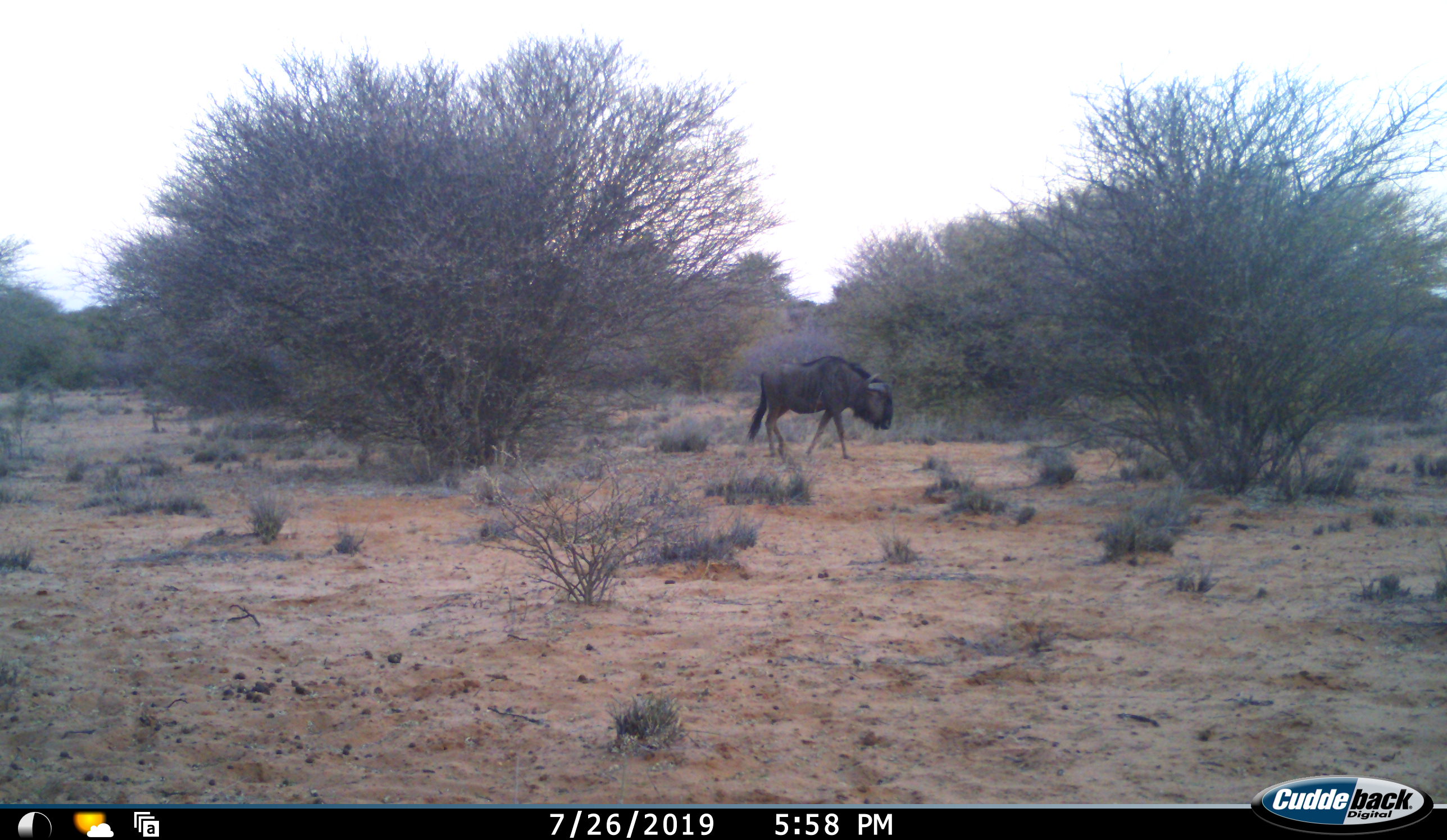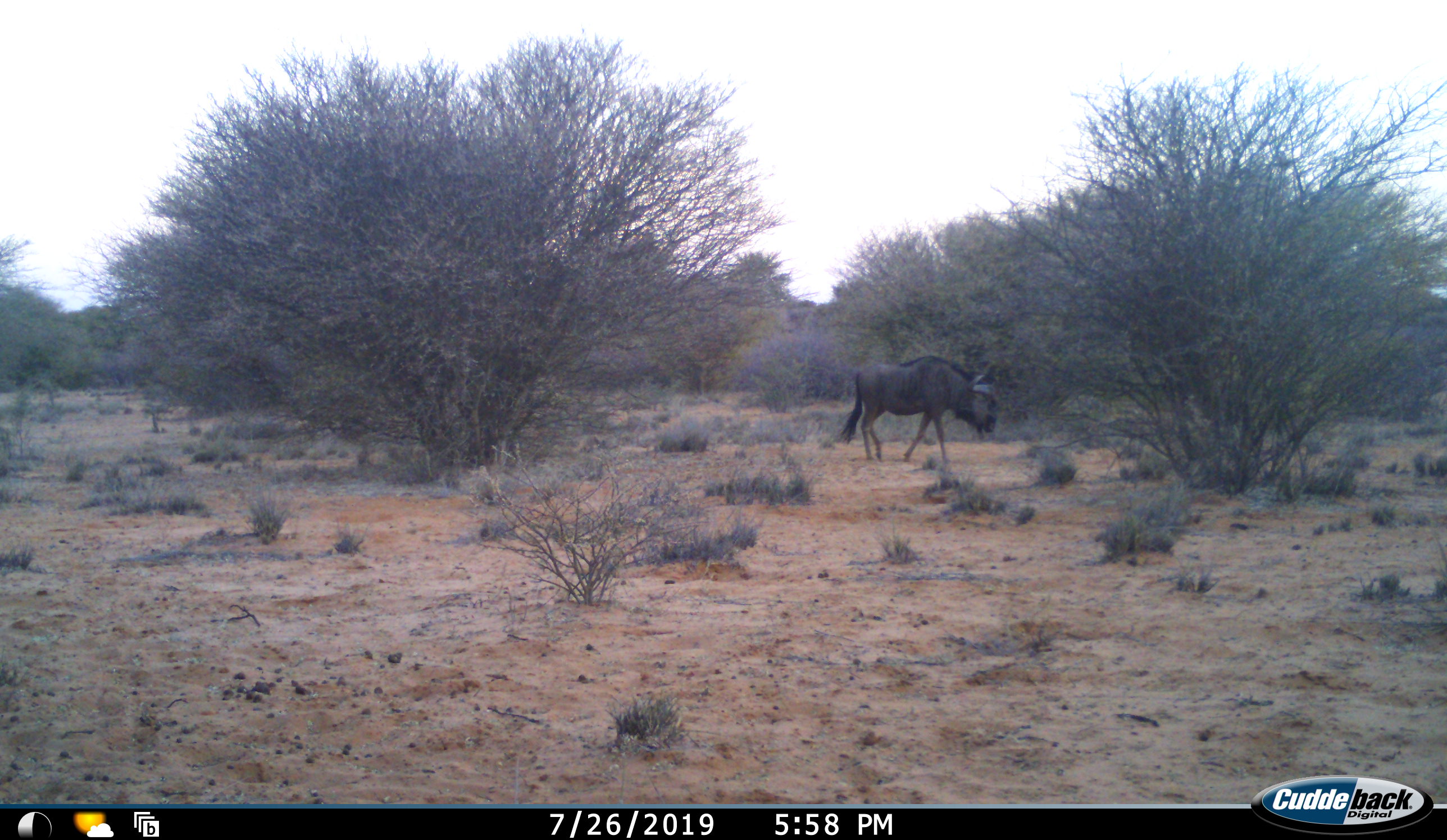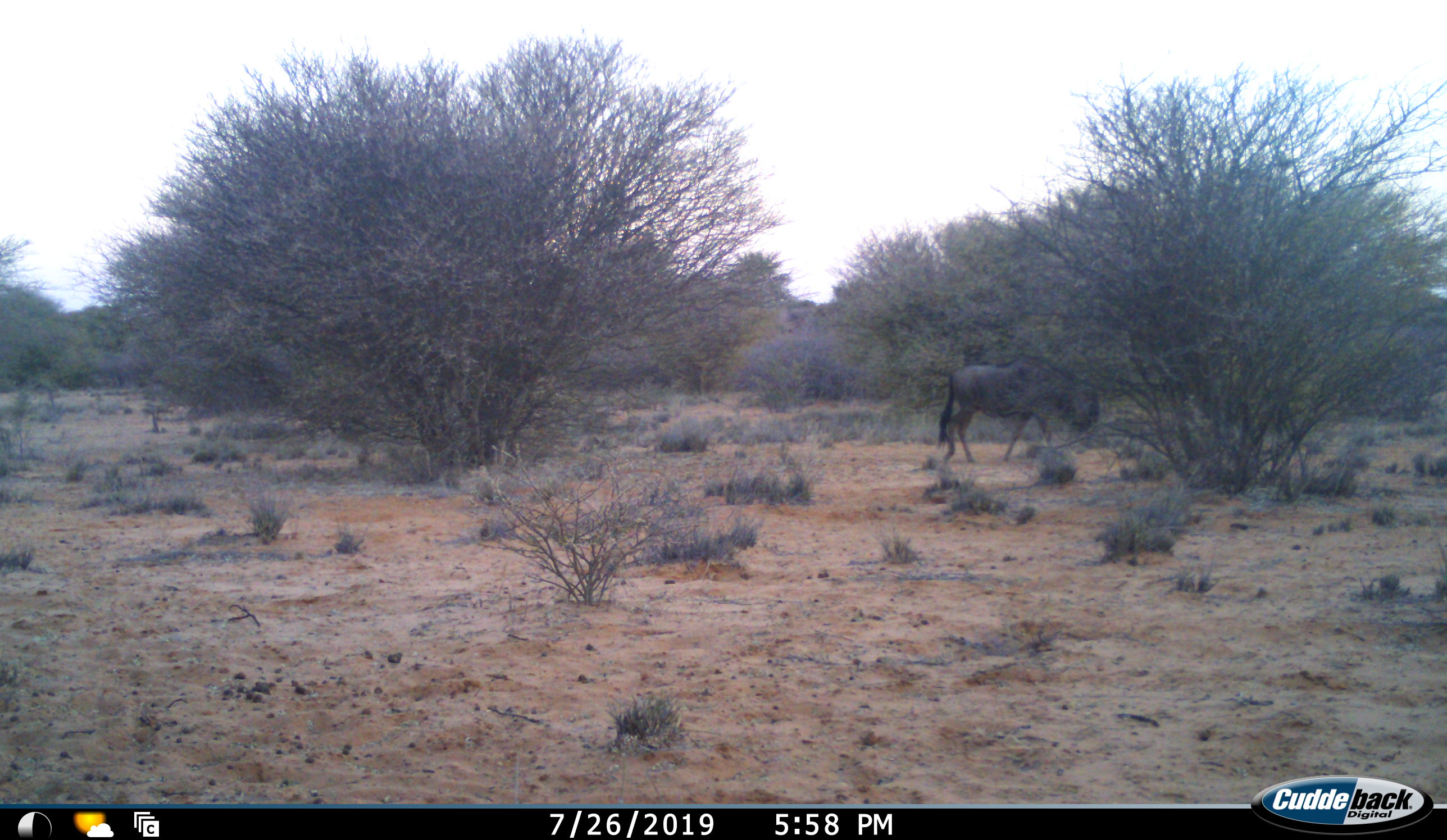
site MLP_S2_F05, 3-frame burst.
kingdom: Animalia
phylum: Chordata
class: Mammalia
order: Artiodactyla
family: Bovidae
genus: Connochaetes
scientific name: Connochaetes taurinus taurinus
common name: blue wildebeest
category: wildebeestblue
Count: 1.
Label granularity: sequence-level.